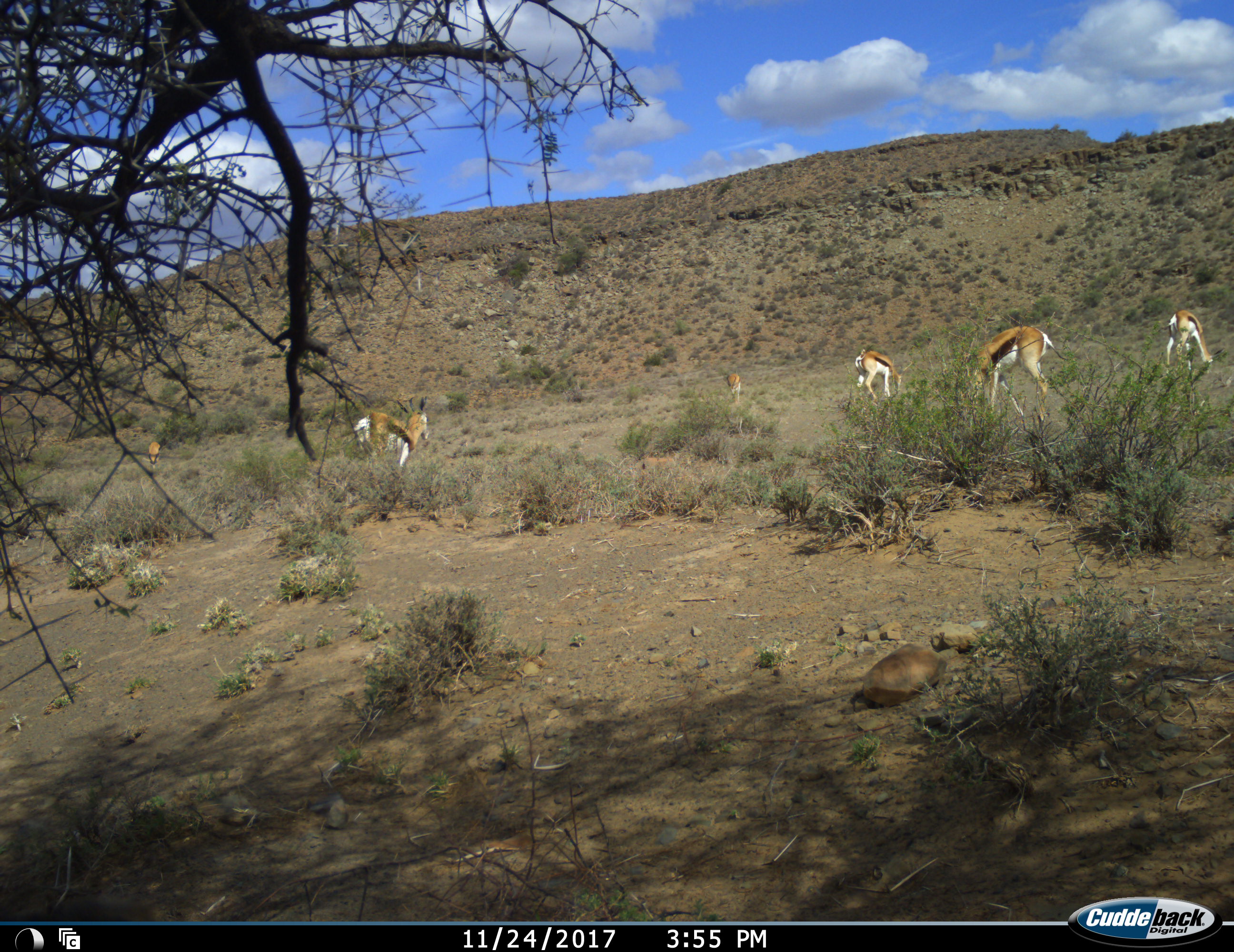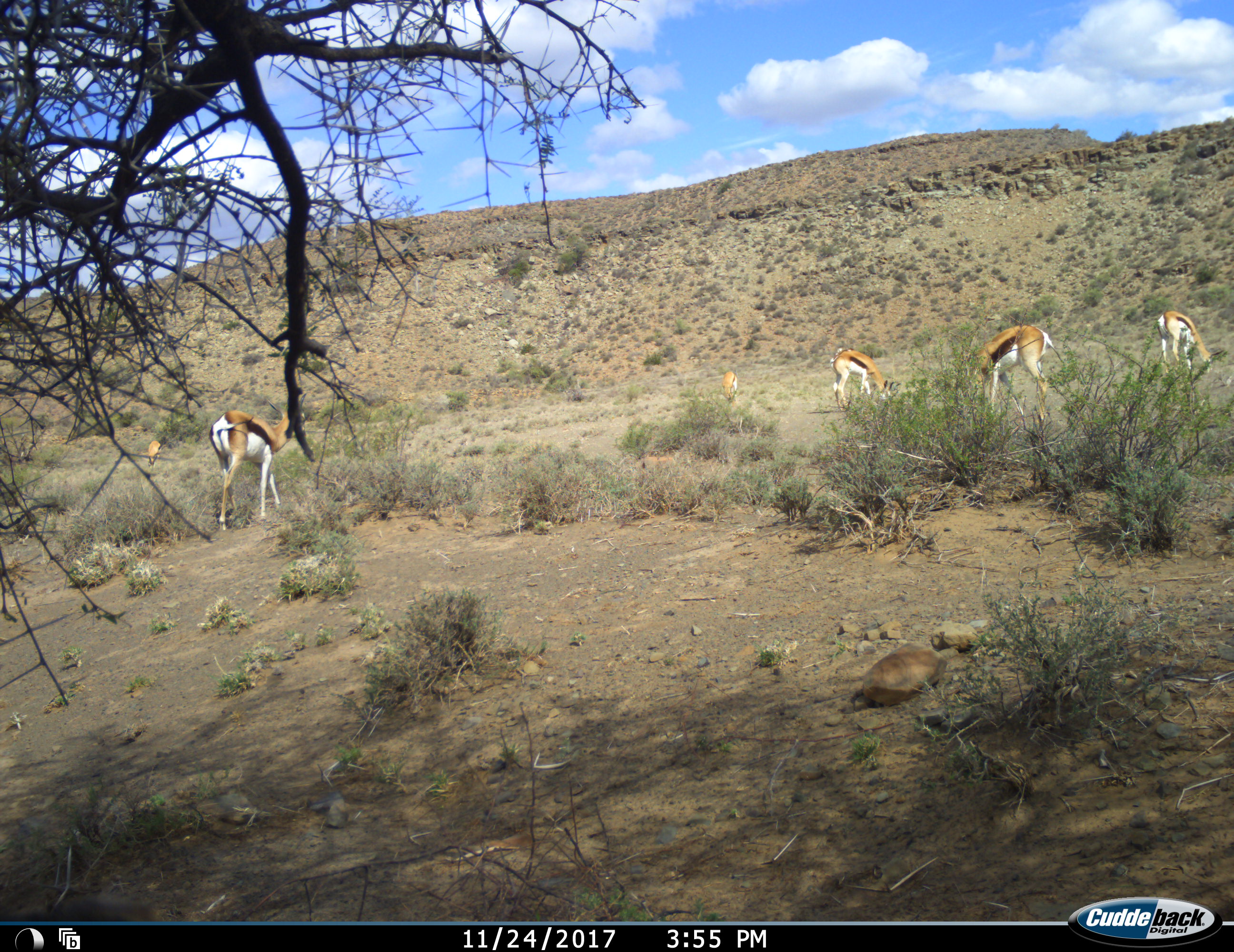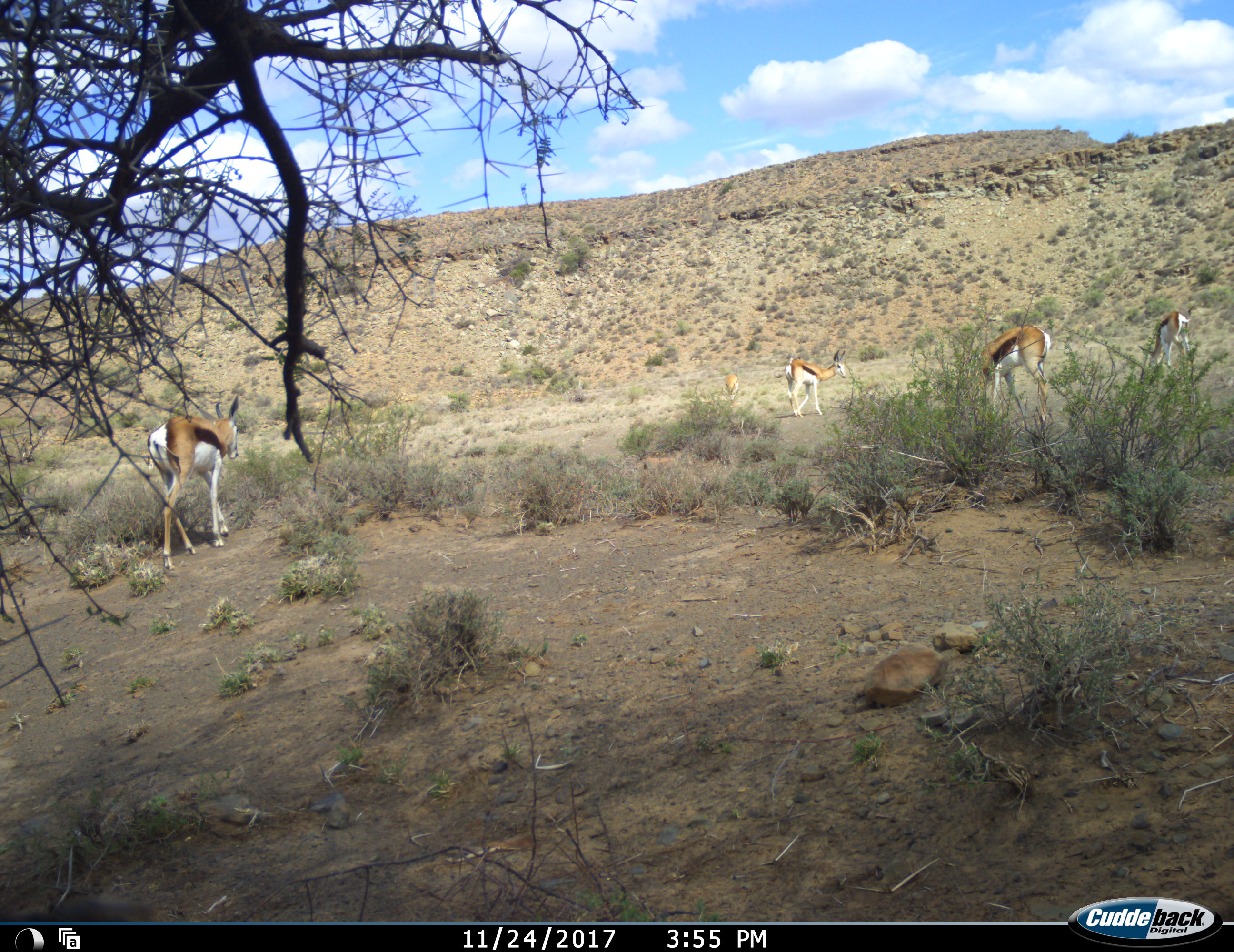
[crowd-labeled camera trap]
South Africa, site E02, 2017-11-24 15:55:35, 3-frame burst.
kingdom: Animalia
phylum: Chordata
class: Mammalia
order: Artiodactyla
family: Bovidae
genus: Antidorcas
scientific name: Antidorcas marsupialis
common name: springbok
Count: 6.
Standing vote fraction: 44%.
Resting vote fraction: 0%.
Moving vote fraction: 33%.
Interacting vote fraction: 0%.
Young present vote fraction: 0%.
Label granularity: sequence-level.